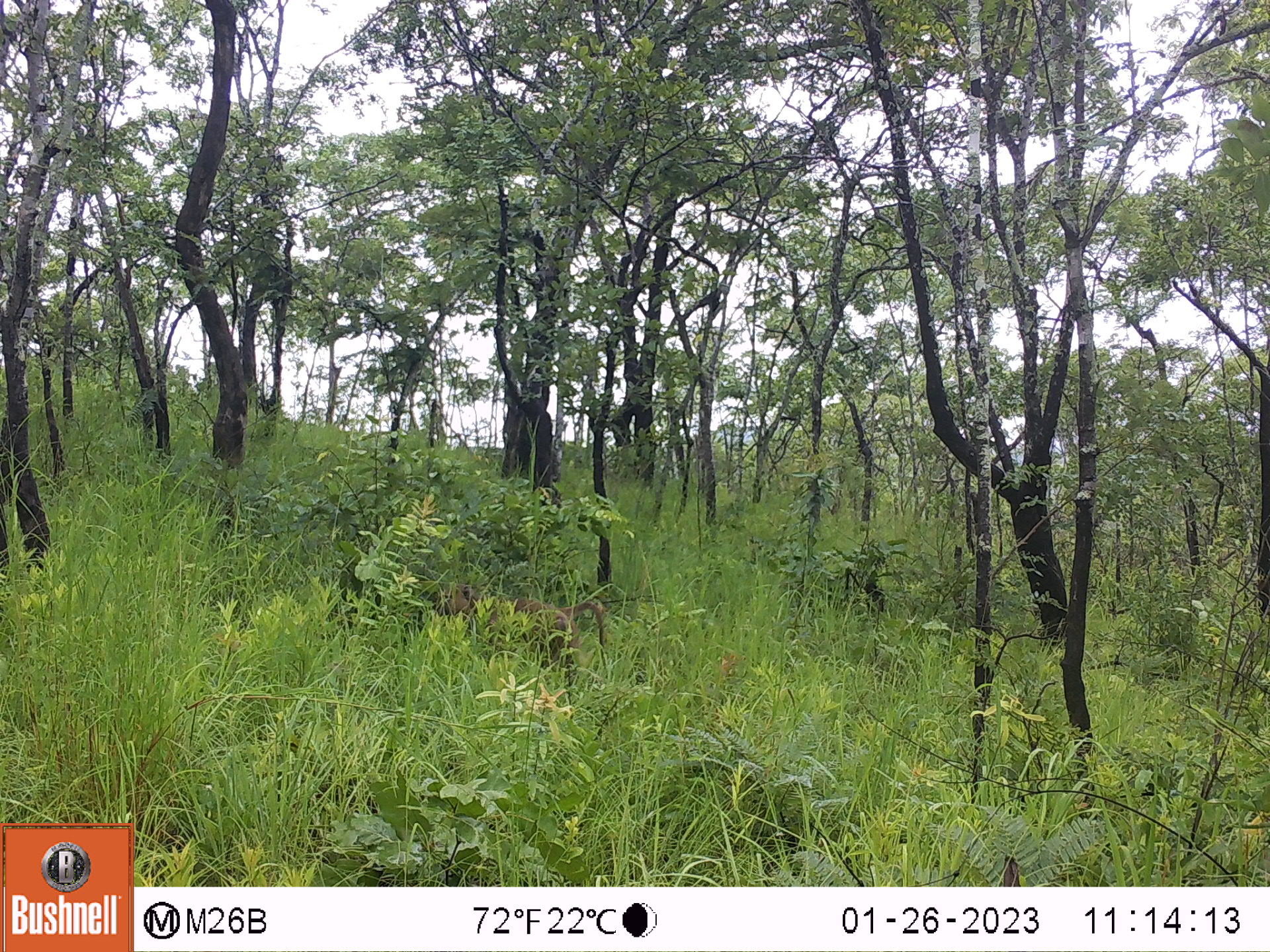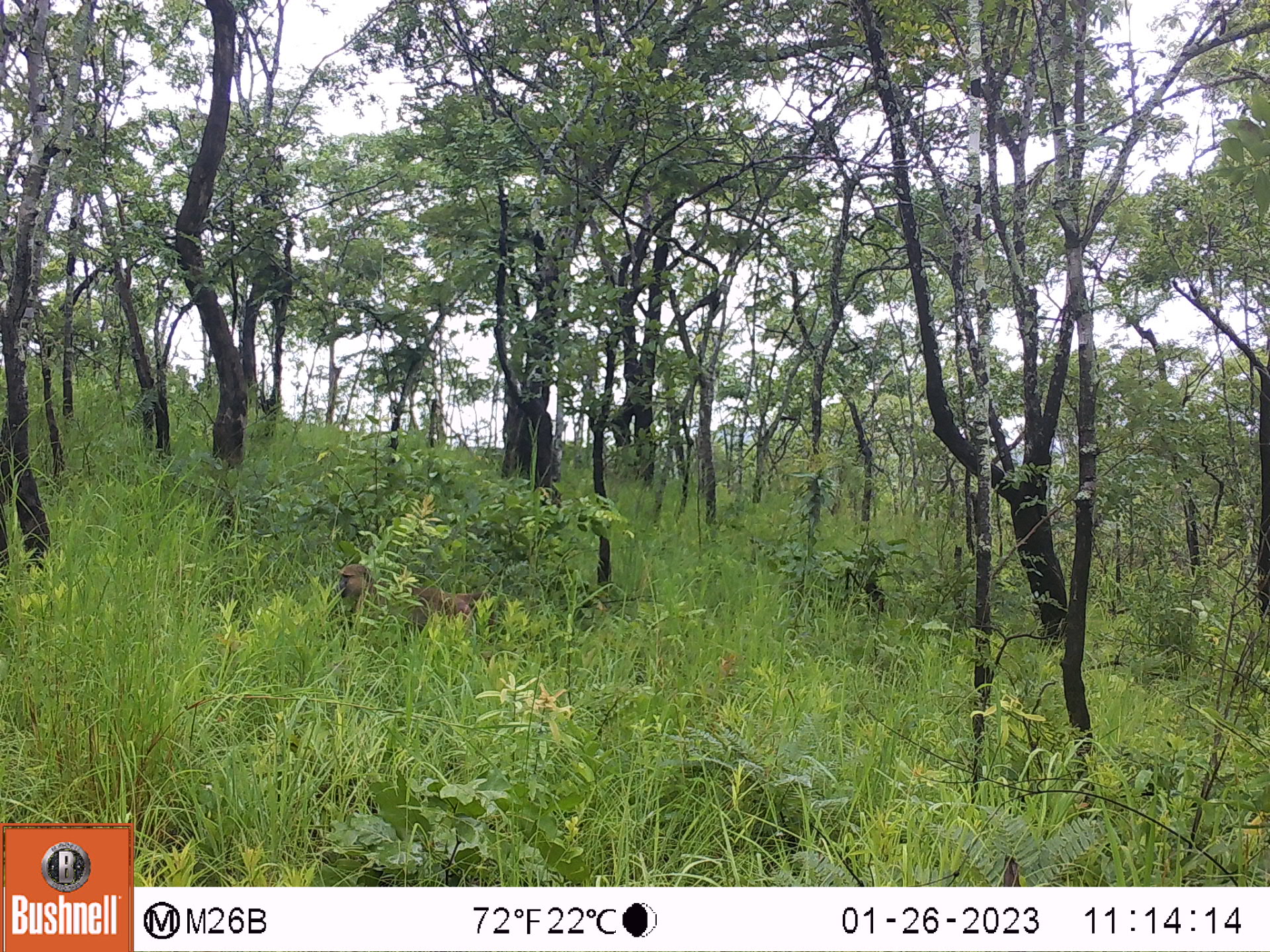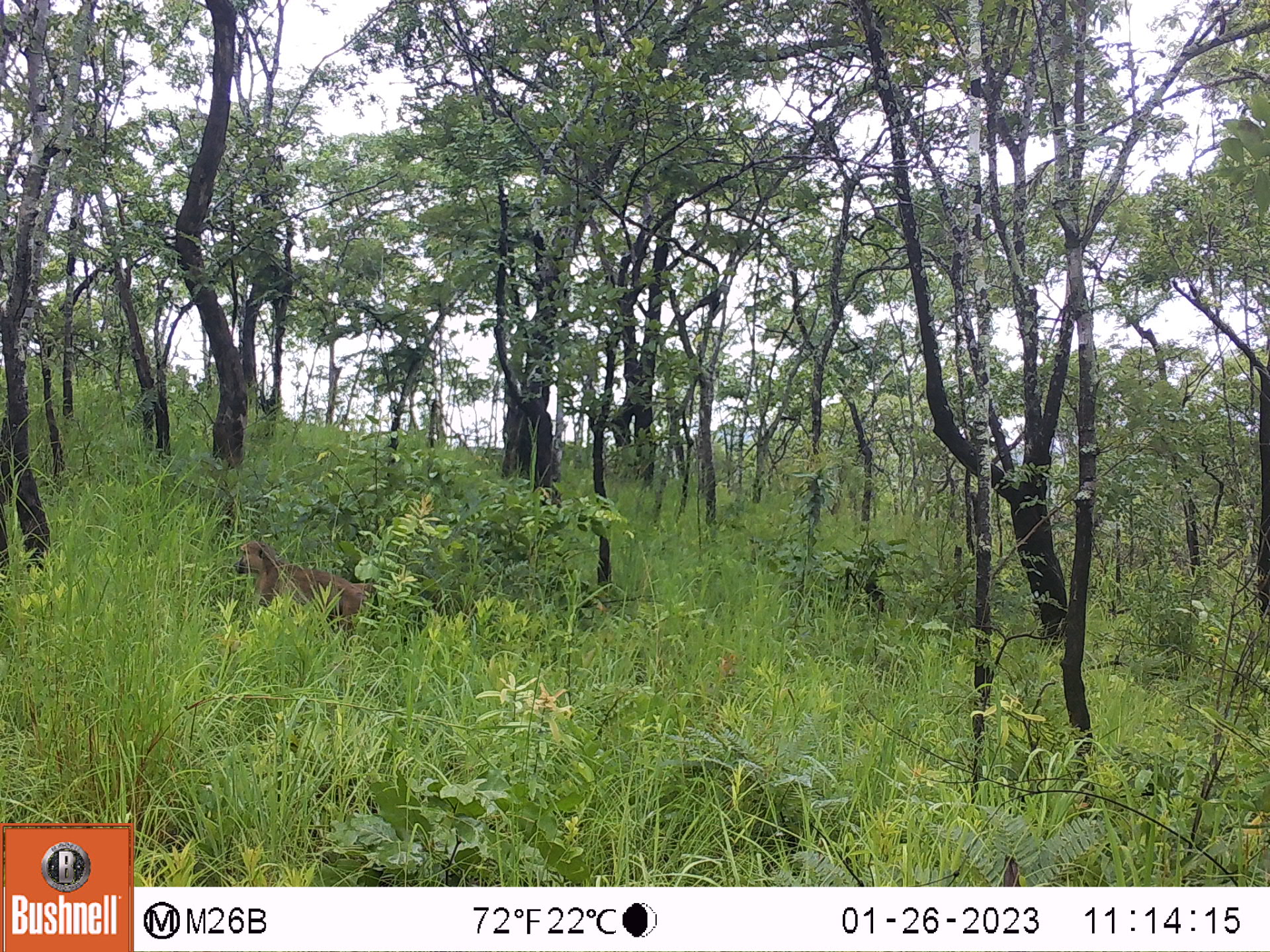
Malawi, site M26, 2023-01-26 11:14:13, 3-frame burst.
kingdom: Animalia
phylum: Chordata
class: Mammalia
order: Primates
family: Cercopithecidae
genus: Papio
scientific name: Papio cynocephalus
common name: yellow baboon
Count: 1.